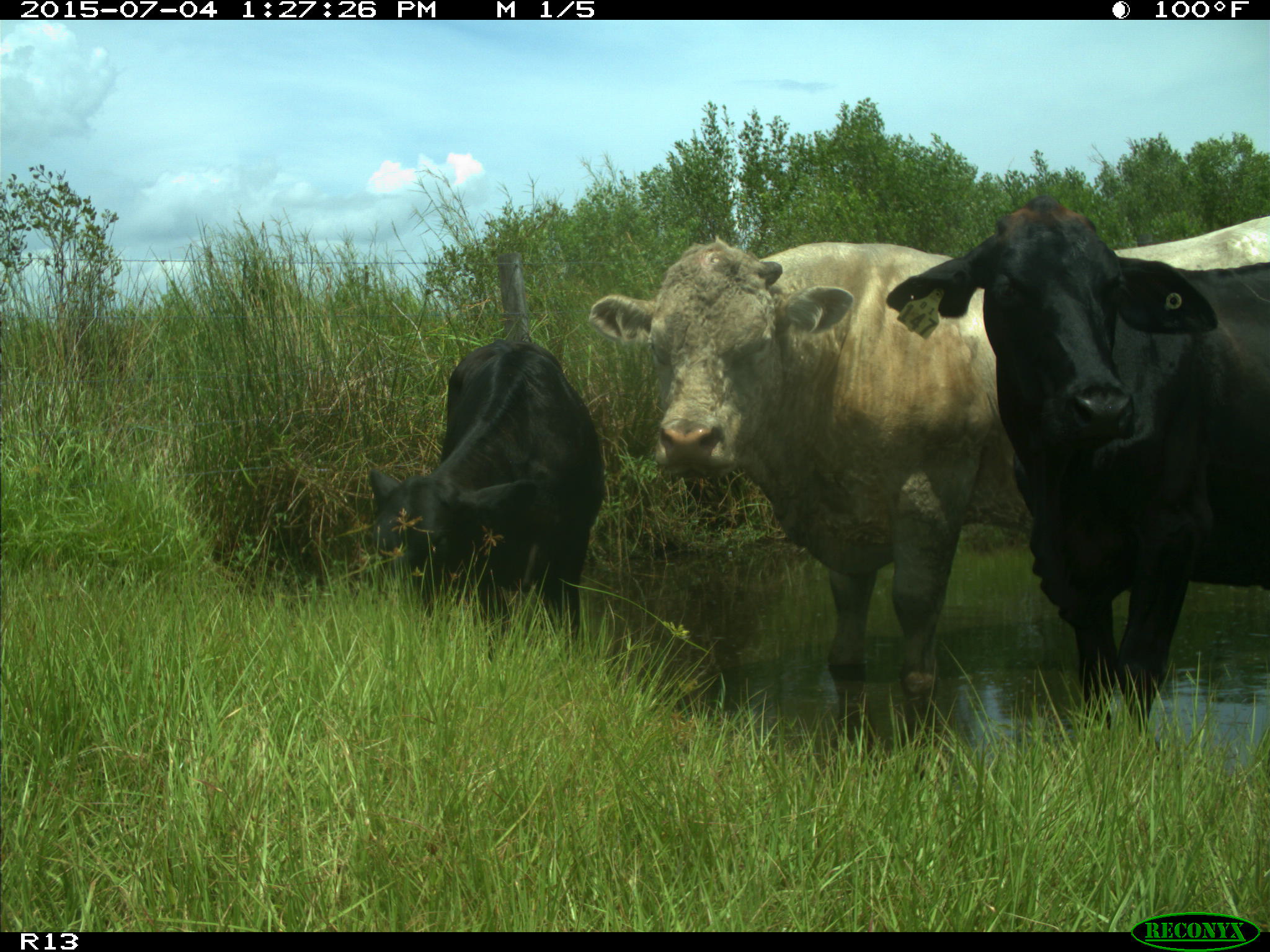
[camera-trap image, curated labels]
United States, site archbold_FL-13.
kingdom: Animalia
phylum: Chordata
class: Mammalia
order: Artiodactyla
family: Bovidae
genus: Bos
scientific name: Bos taurus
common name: domestic cow